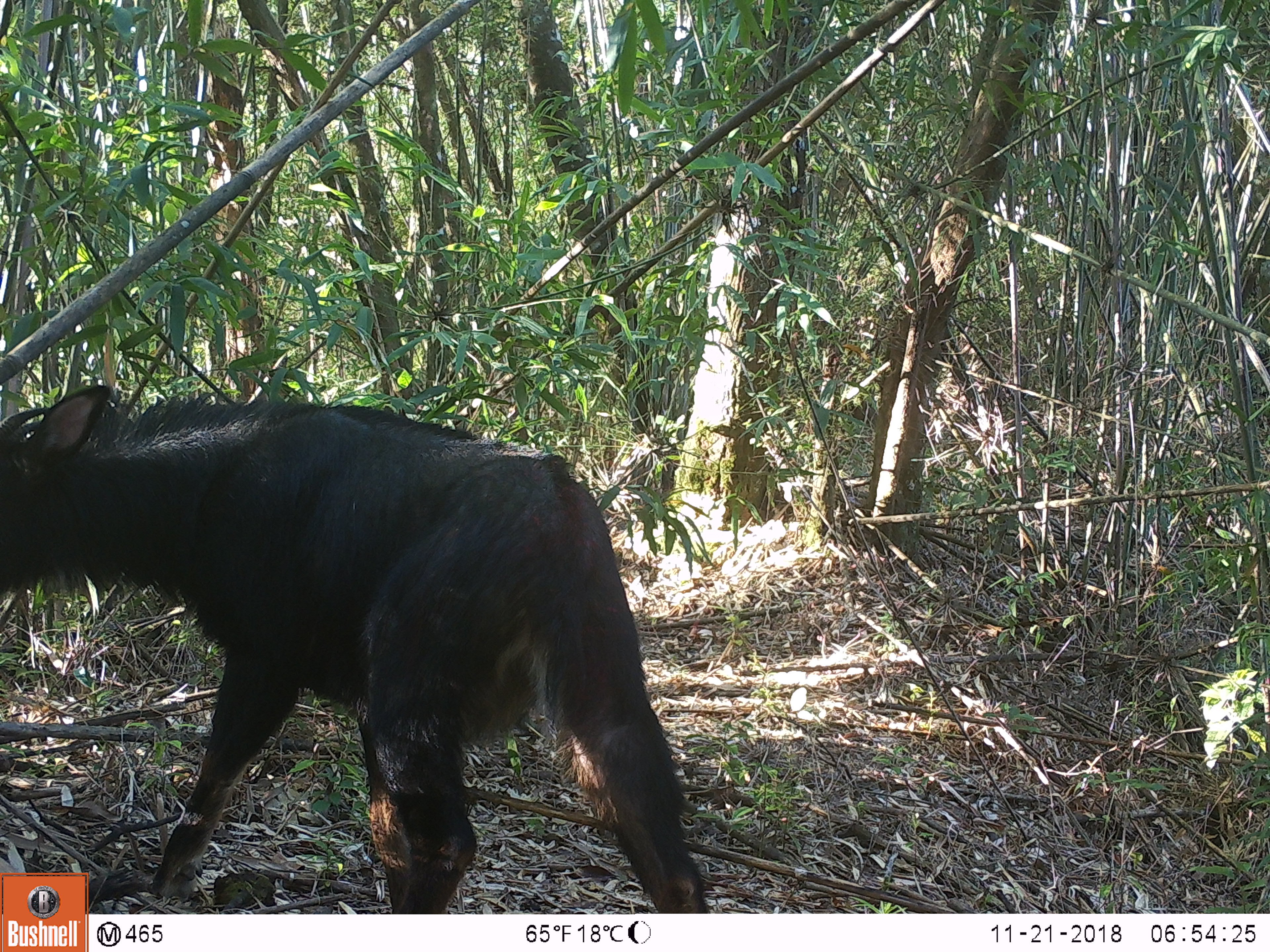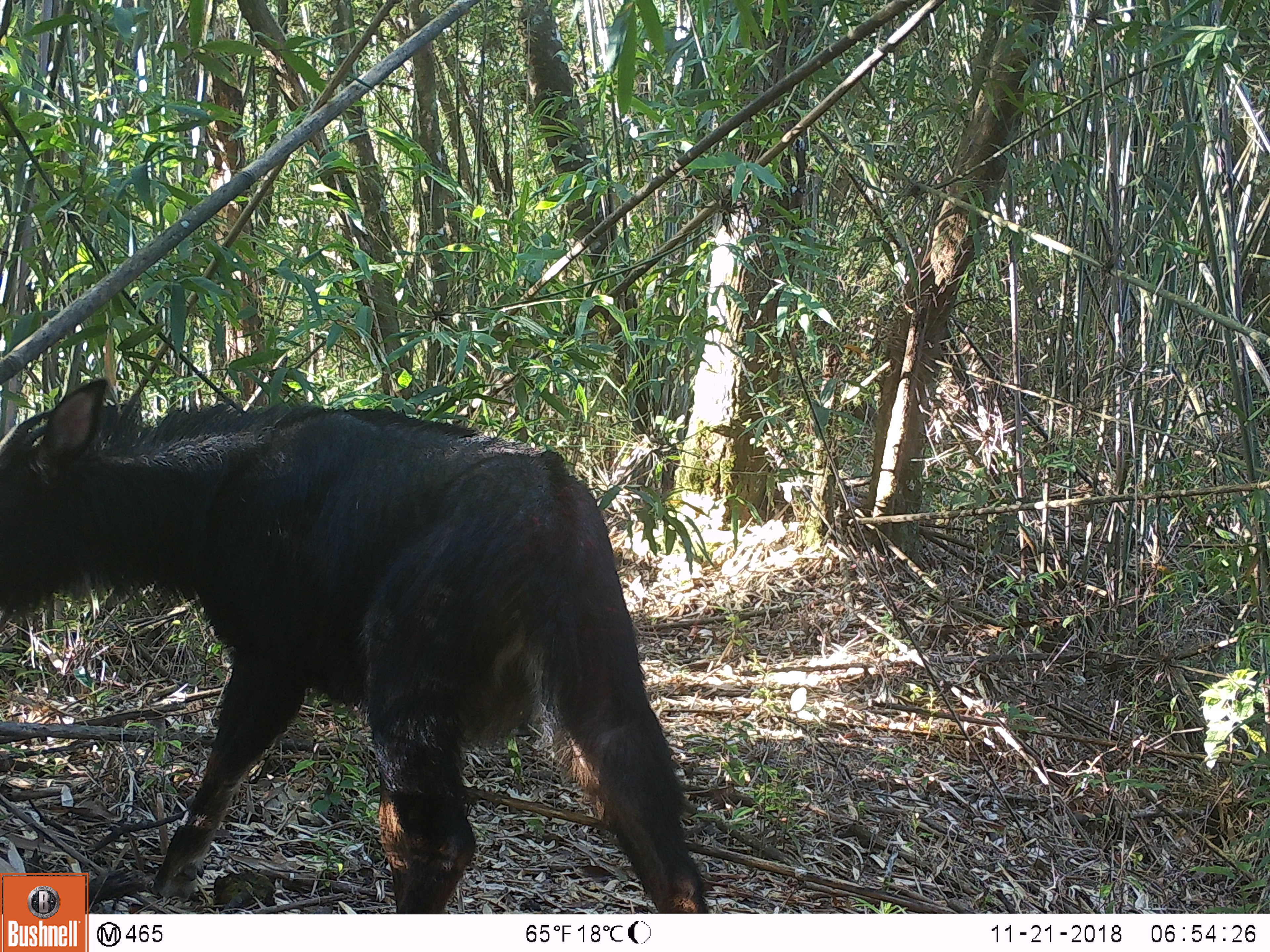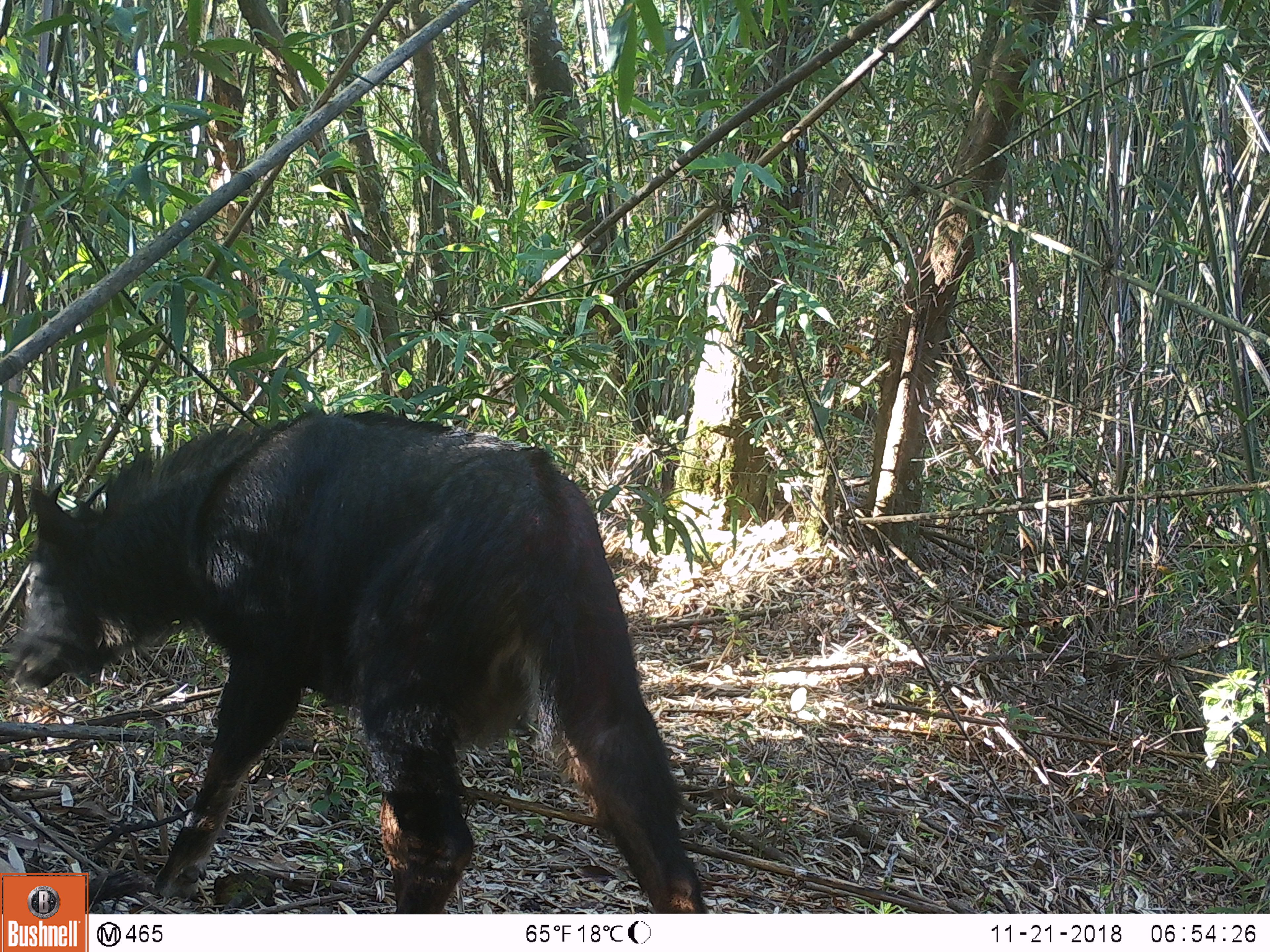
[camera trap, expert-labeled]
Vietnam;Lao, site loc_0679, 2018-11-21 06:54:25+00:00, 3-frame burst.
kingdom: Animalia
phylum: Chordata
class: Mammalia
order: Artiodactyla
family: Bovidae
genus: Capricornis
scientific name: Capricornis sumatraensis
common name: chinese serow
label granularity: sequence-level